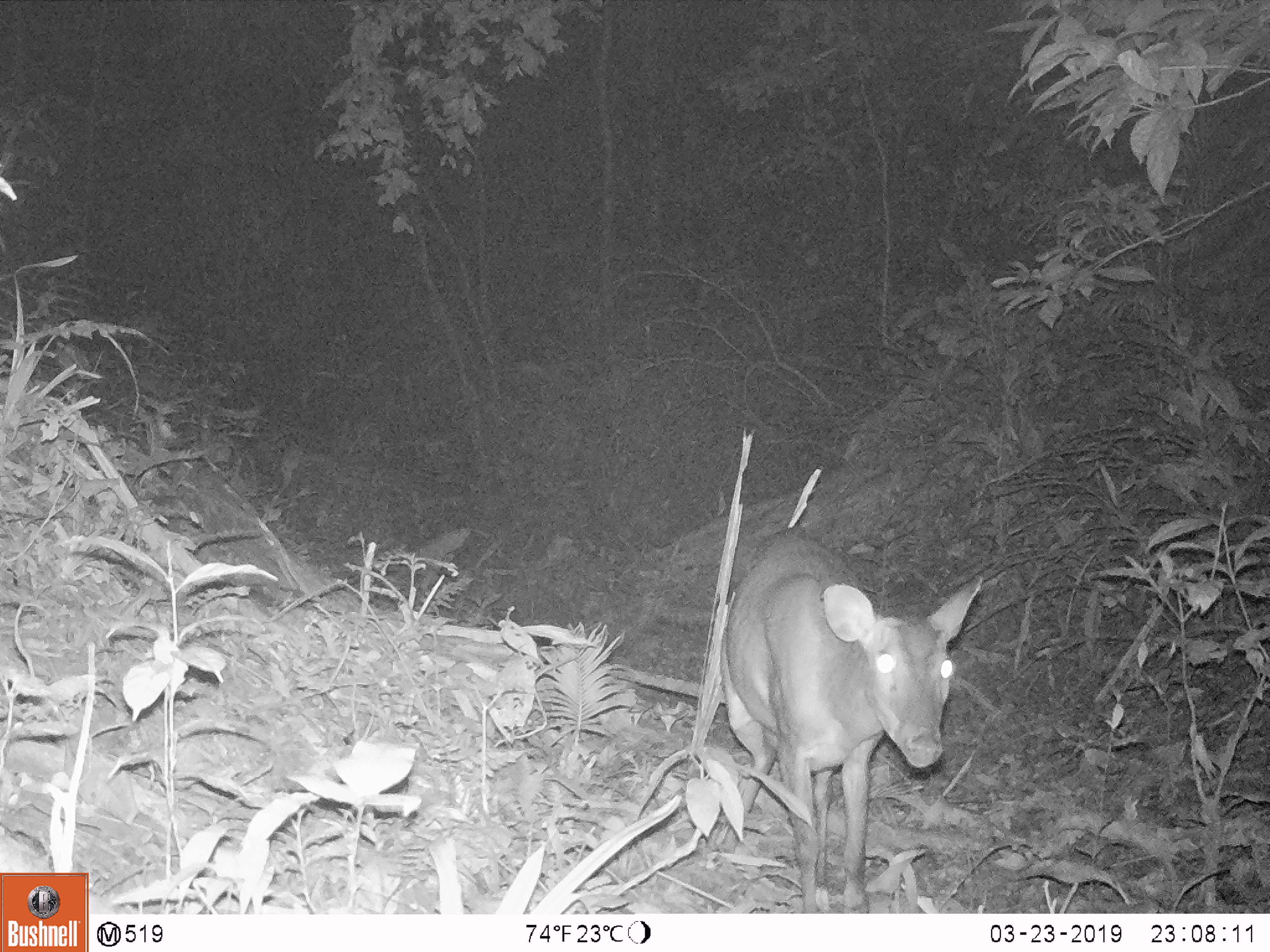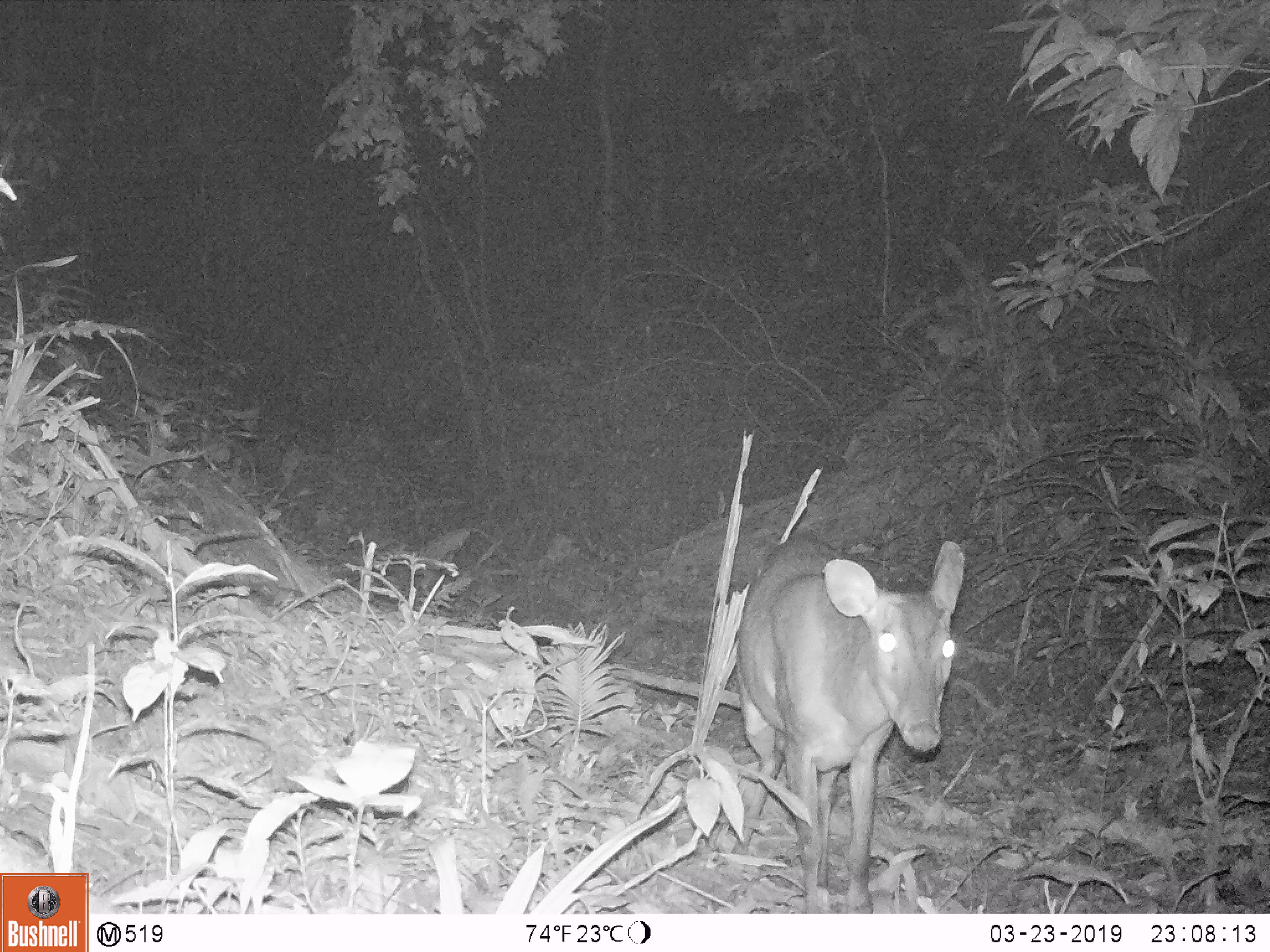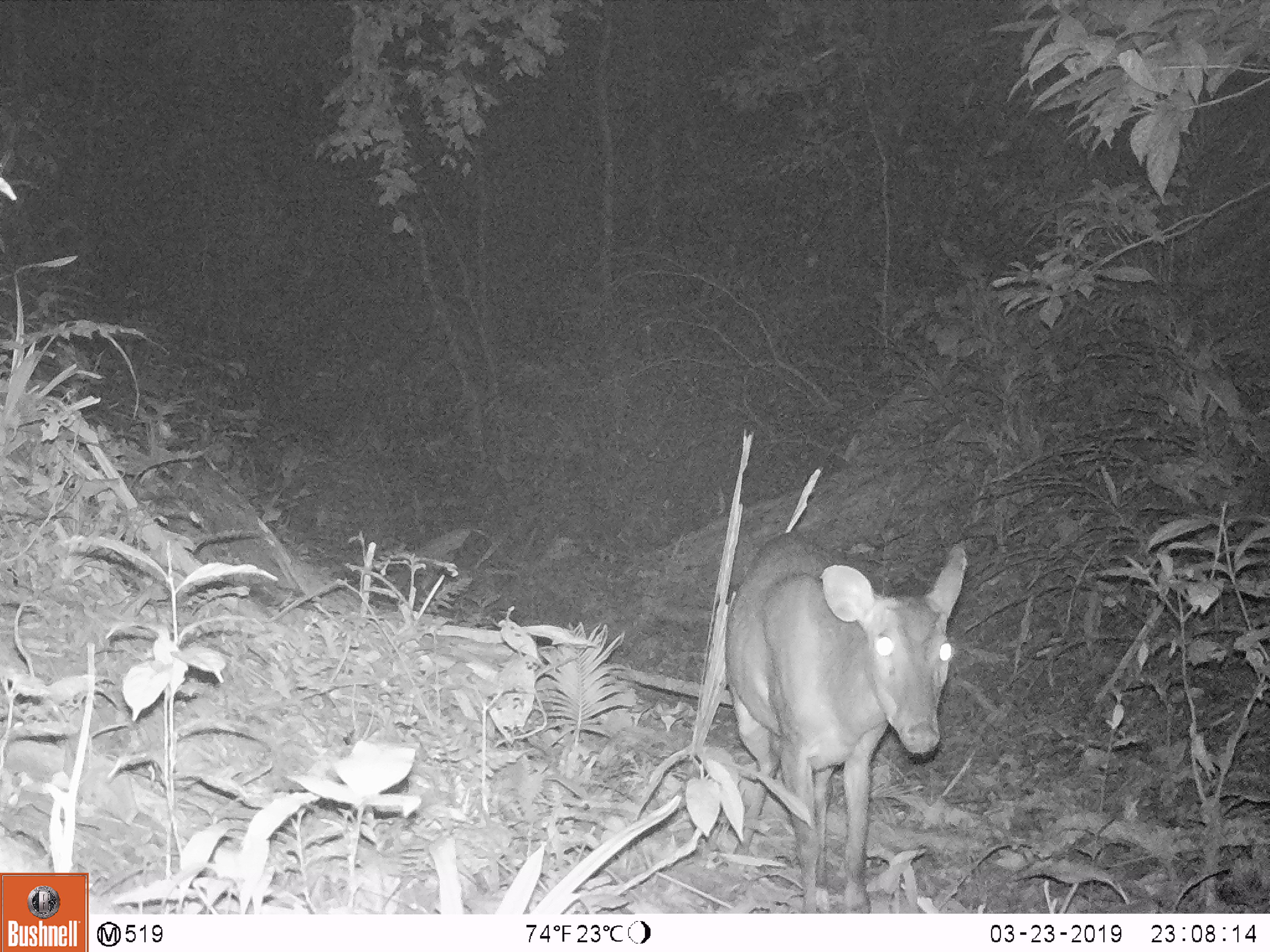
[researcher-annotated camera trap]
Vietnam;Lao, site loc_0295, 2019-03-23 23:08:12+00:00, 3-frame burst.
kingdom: Animalia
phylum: Chordata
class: Mammalia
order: Artiodactyla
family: Cervidae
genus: Muntiacus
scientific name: Muntiacus vuquangensis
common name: large-antlered muntjac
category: large antlered muntjac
Large antlered muntjac (large-antlered muntjac) (Muntiacus vuquangensis). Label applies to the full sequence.